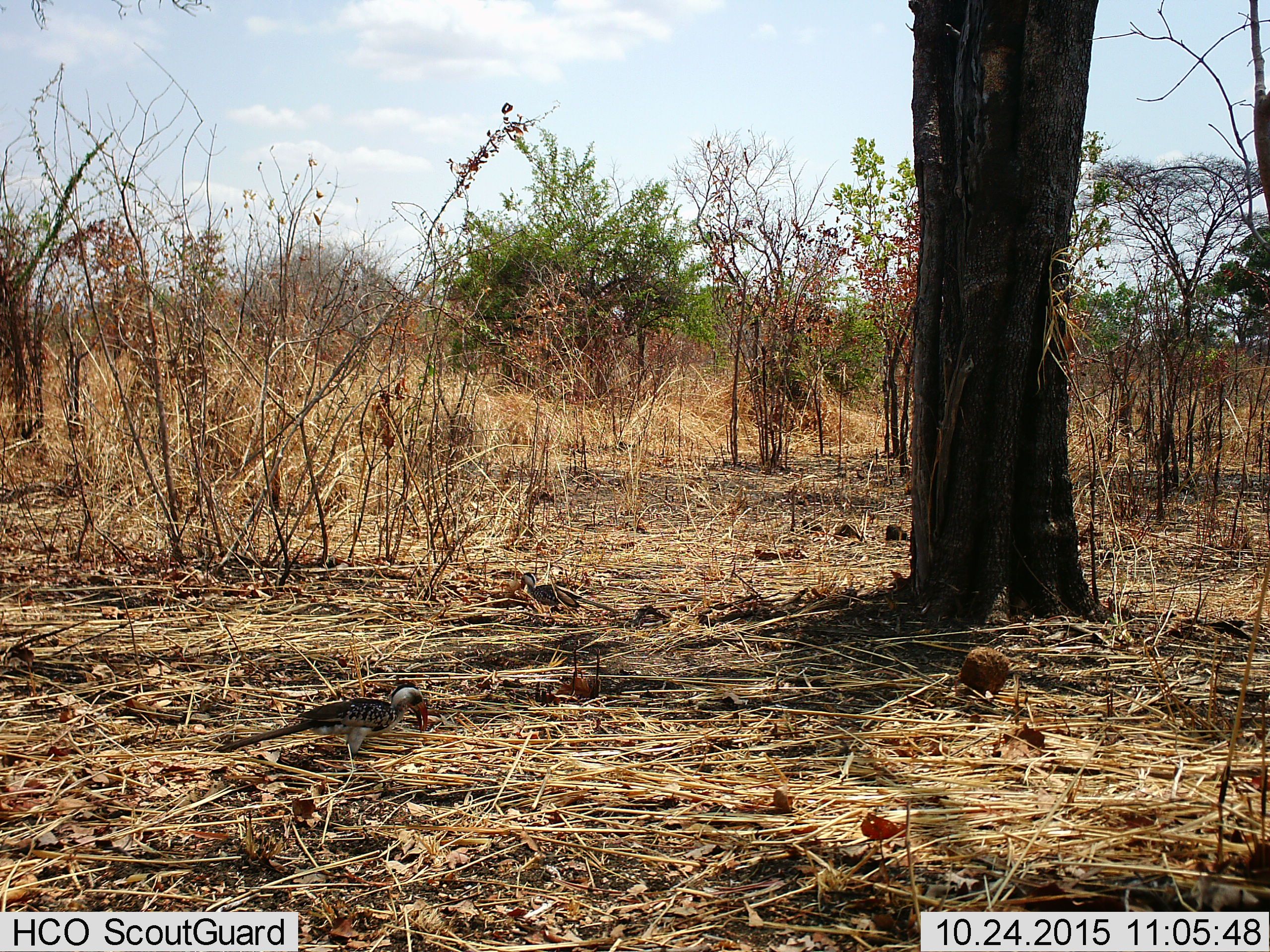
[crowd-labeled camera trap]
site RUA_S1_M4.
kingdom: Animalia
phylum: Chordata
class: Aves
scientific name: Aves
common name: bird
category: birdother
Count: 2.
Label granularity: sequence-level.